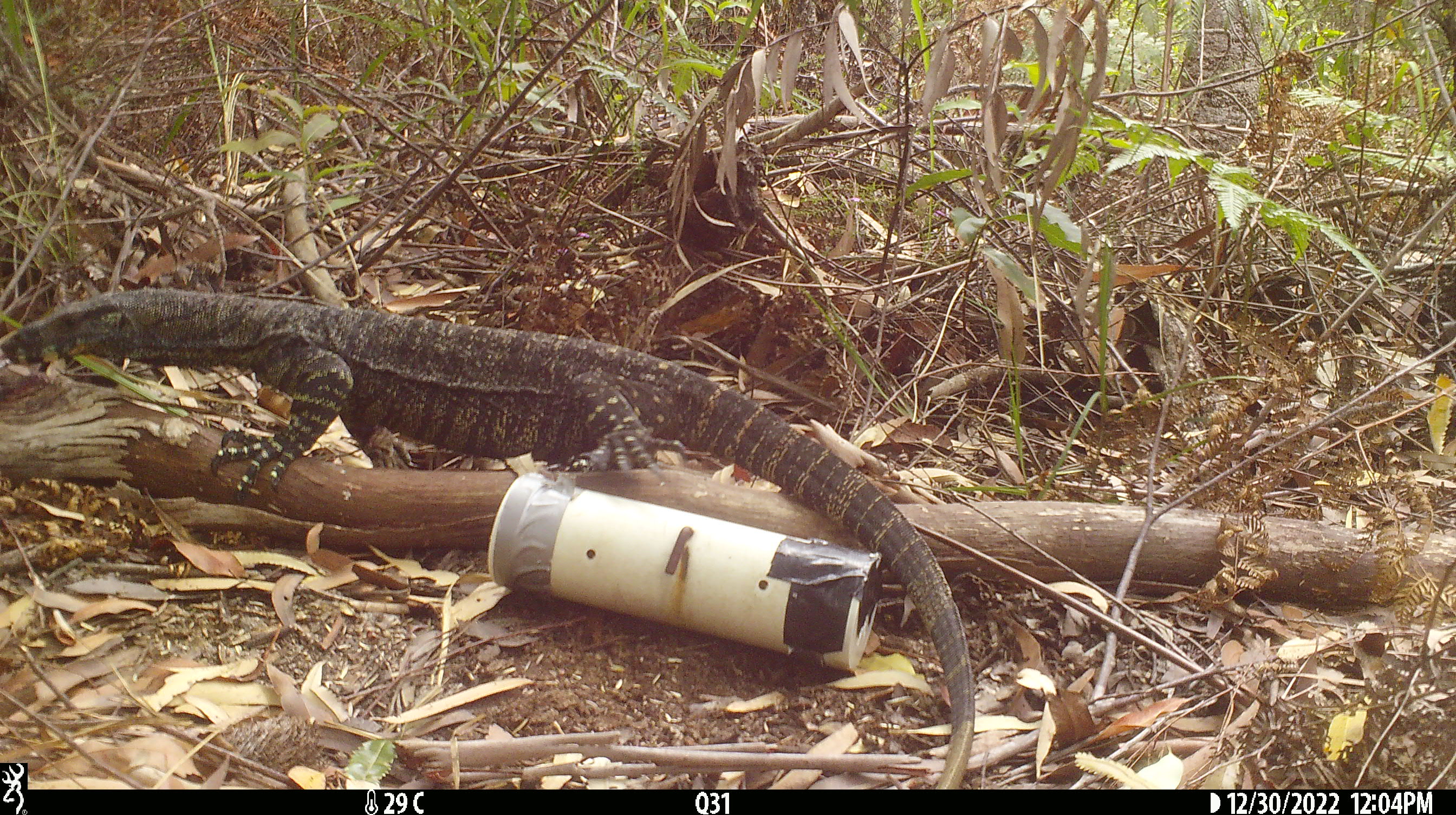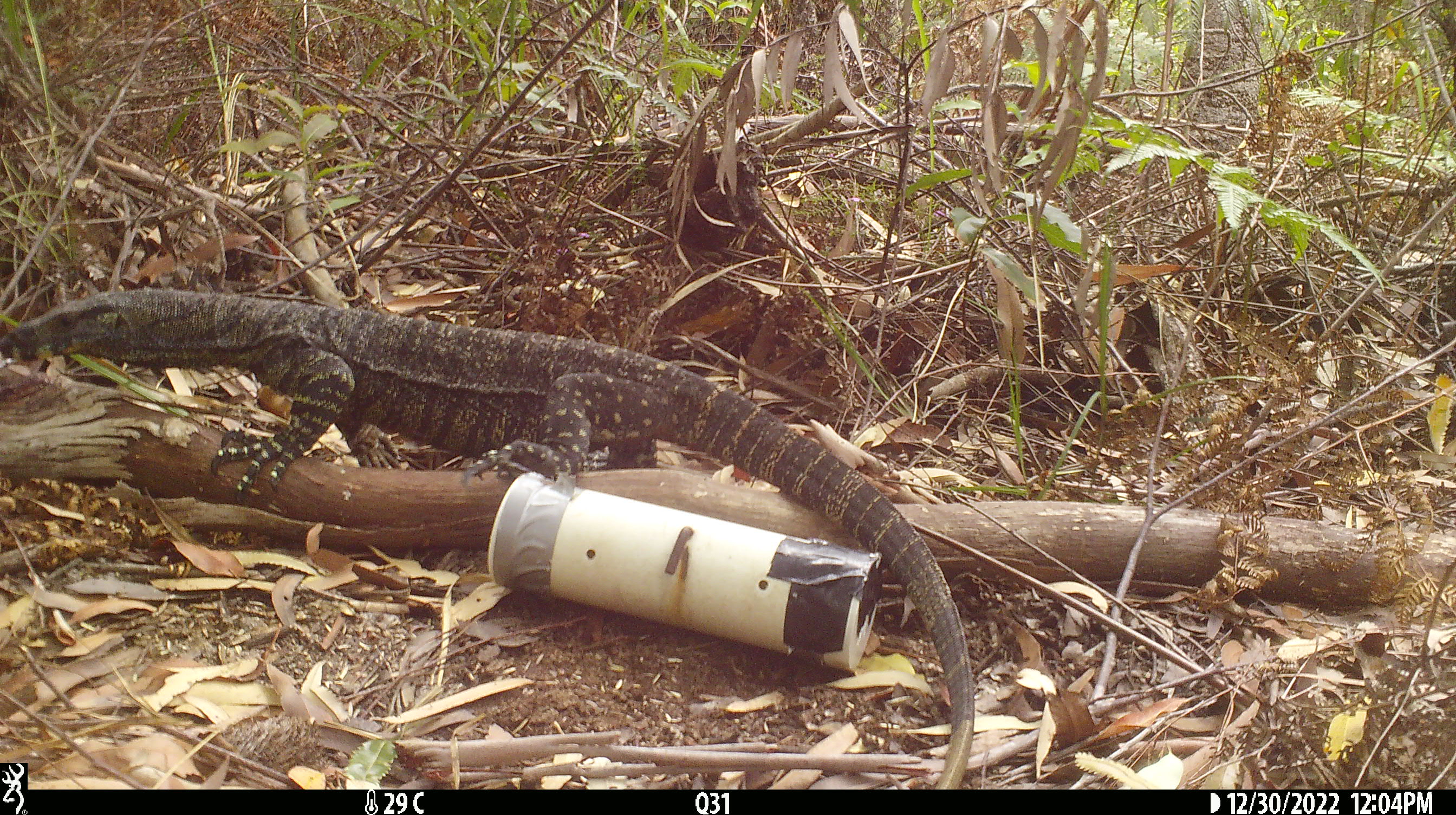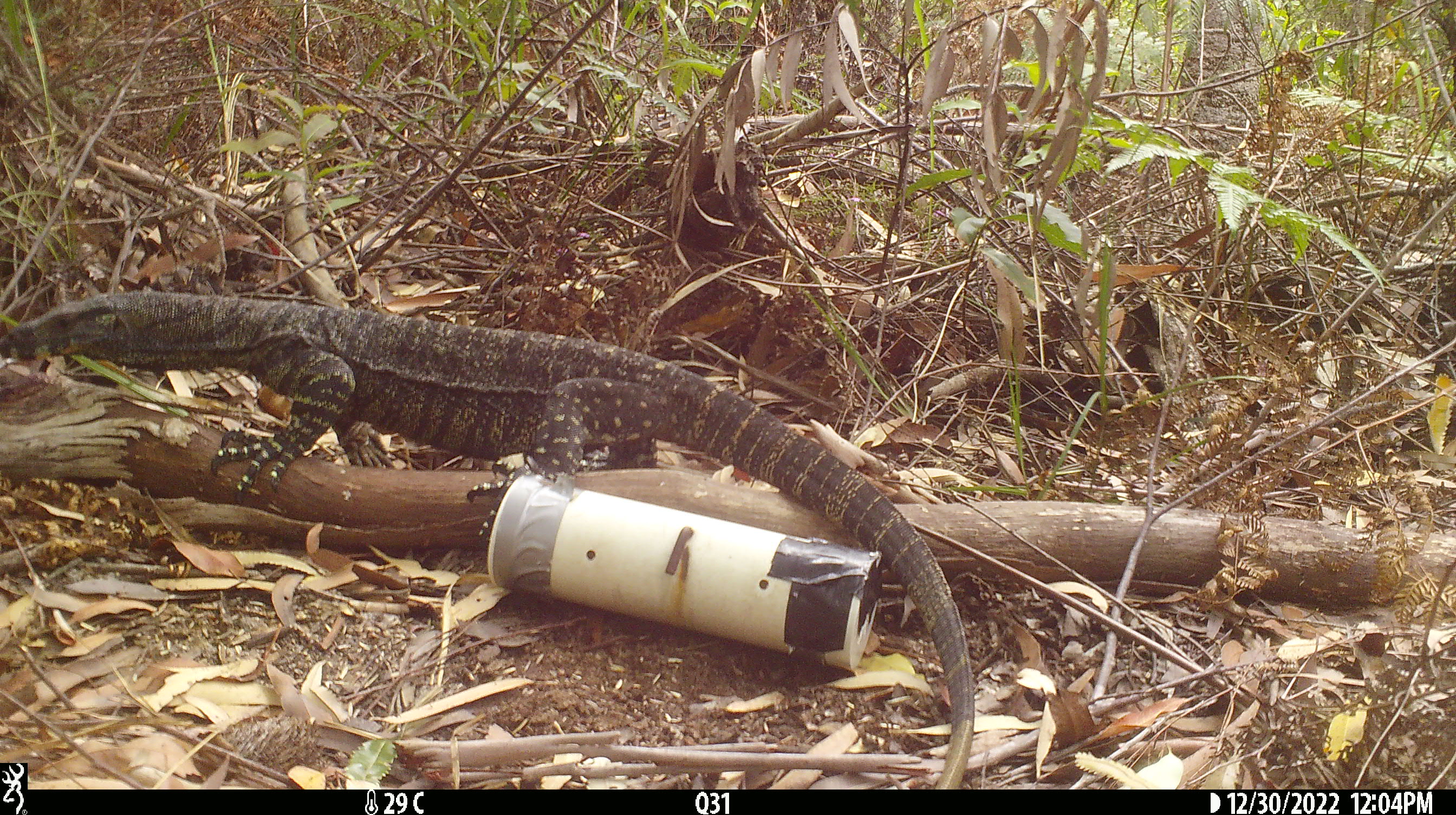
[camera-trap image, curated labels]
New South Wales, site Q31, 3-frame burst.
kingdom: Animalia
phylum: Chordata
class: Reptilia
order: Squamata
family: Varanidae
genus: Varanus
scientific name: Varanus varius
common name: lace monitor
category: goanna